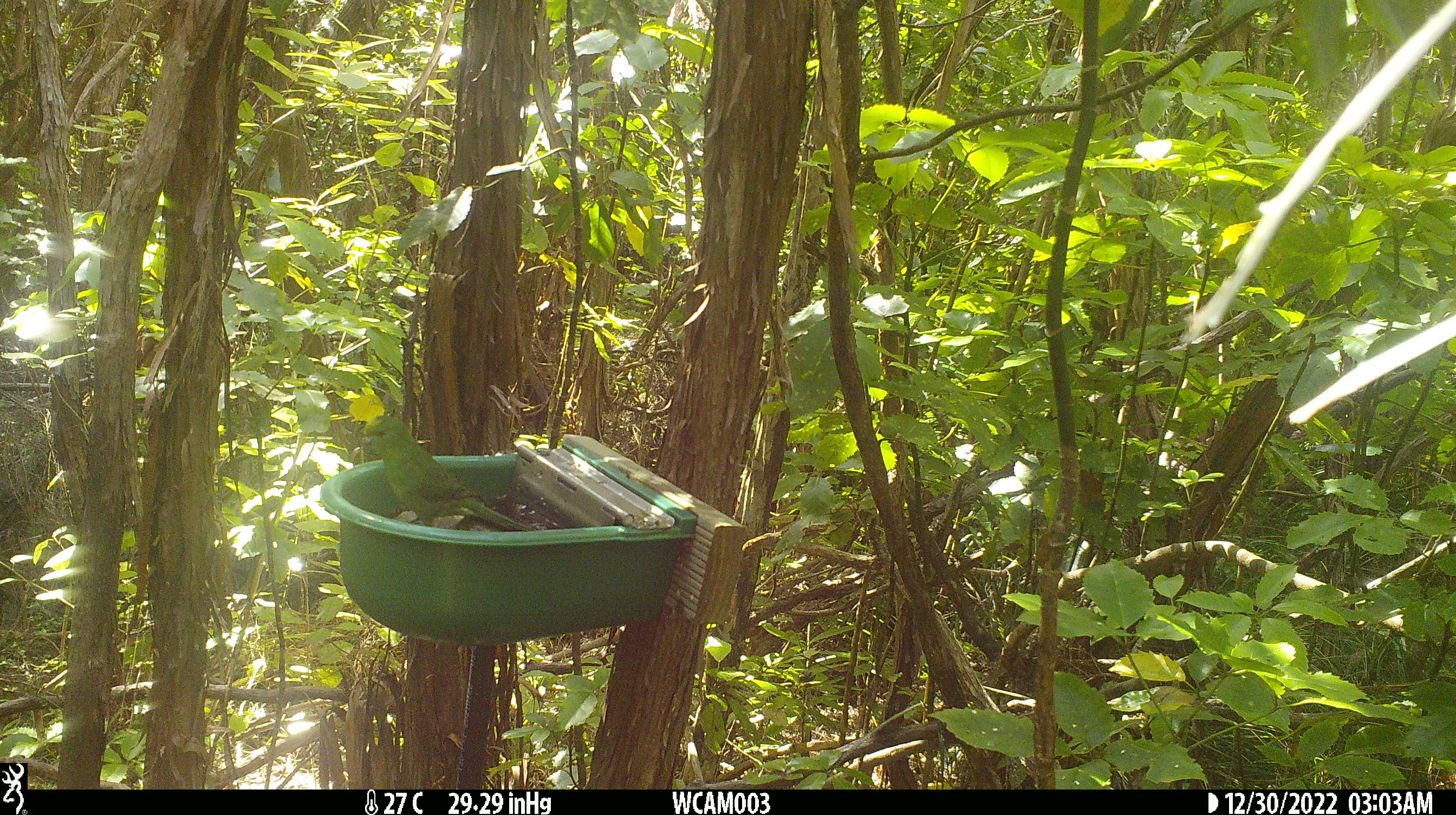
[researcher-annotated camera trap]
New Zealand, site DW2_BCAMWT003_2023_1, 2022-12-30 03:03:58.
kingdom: Animalia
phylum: Chordata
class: Aves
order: Psittaciformes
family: Psittaculidae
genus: Cyanoramphus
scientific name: Cyanoramphus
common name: parakeet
Parakeet (Cyanoramphus).